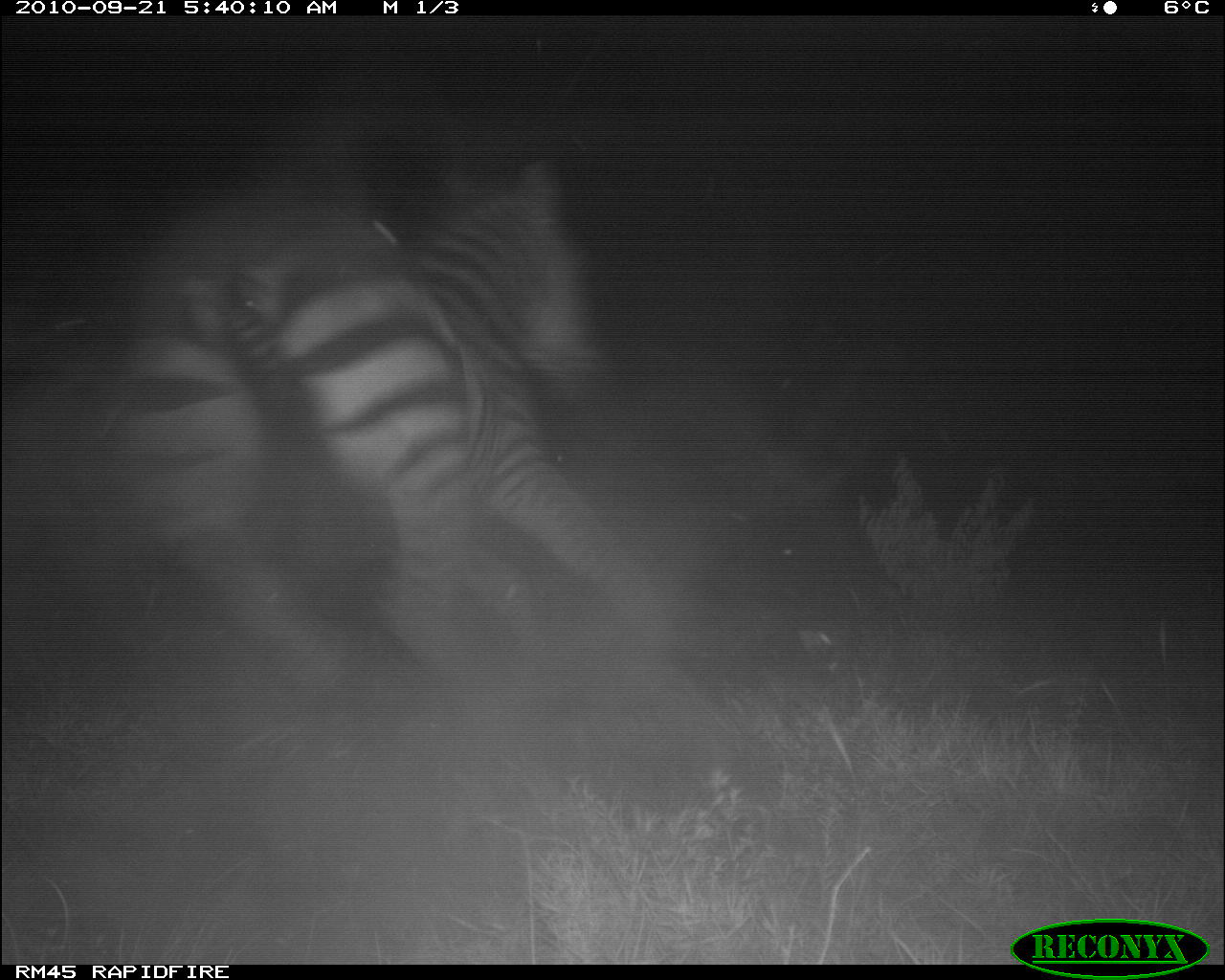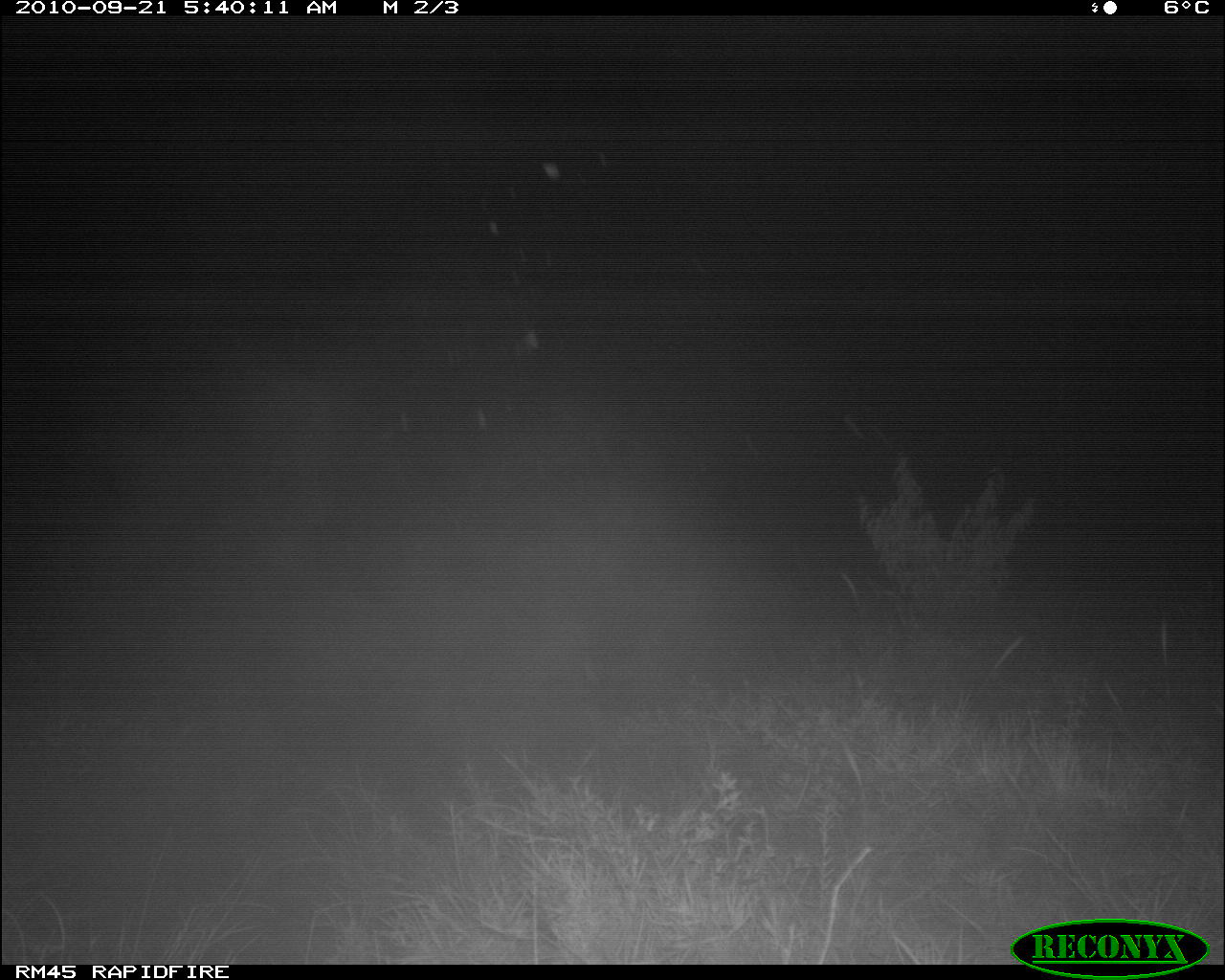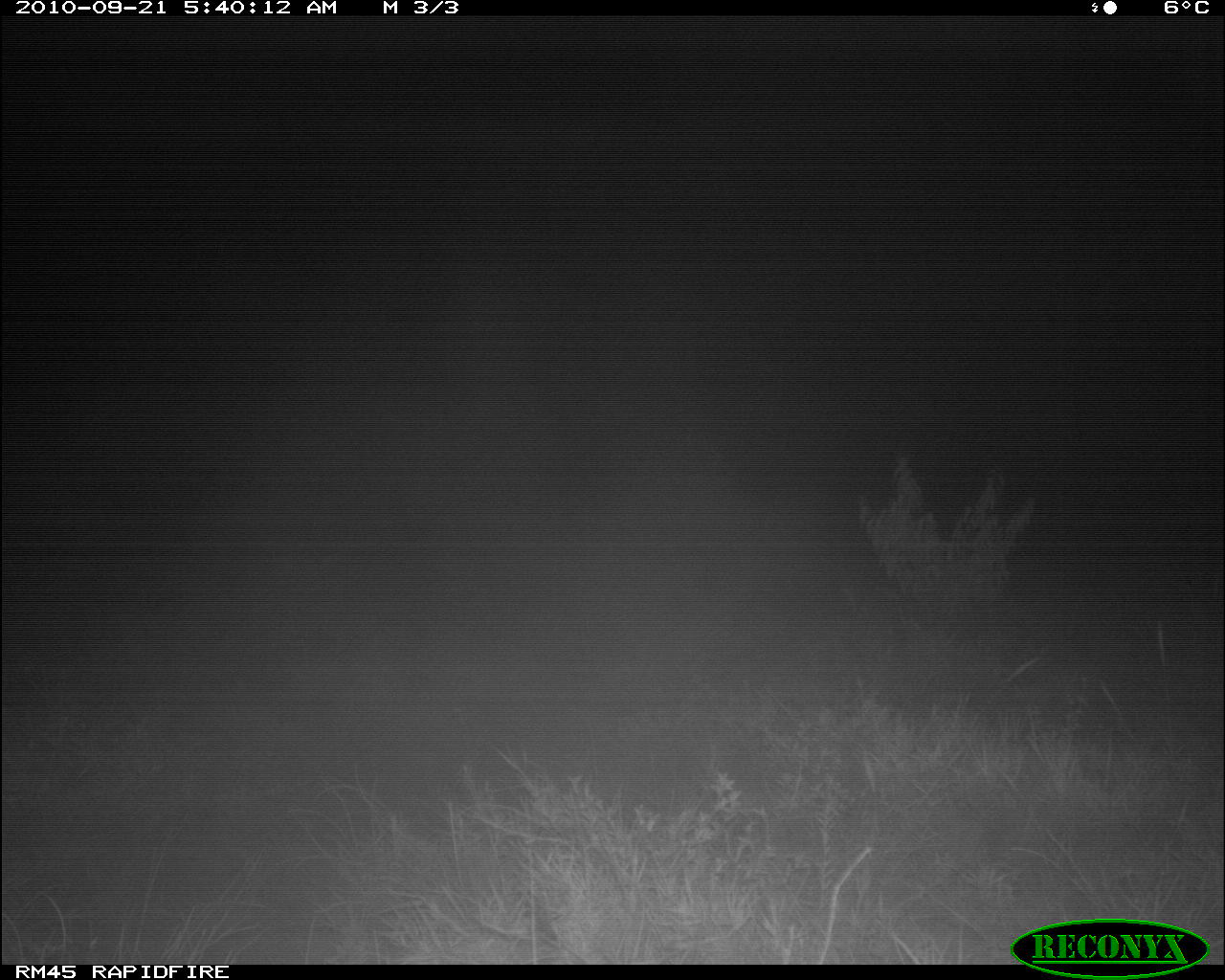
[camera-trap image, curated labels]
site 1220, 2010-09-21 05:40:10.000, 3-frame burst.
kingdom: Animalia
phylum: Chordata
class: Mammalia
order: Perissodactyla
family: Equidae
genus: Equus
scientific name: Equus quagga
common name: plains zebra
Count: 1.